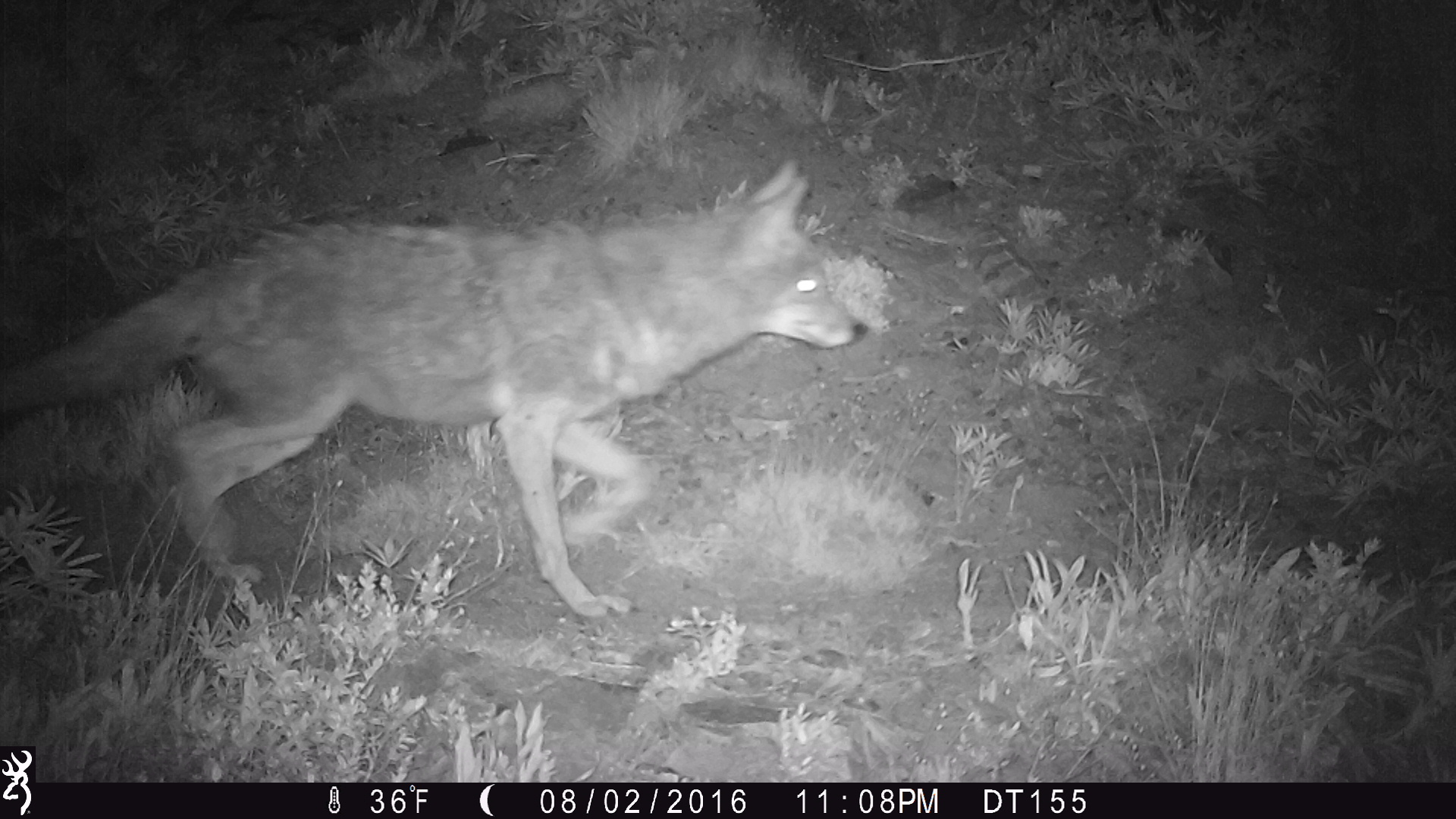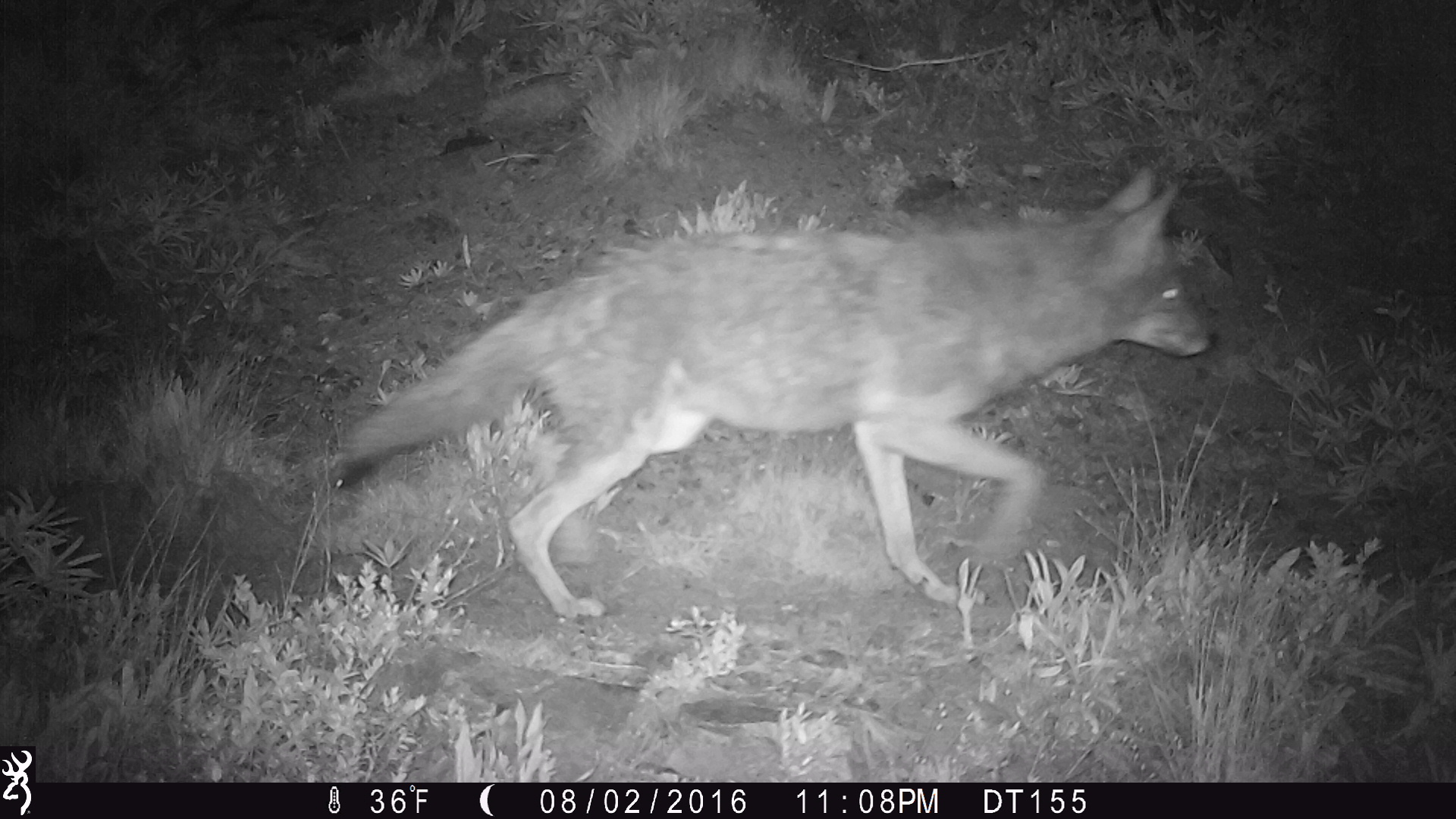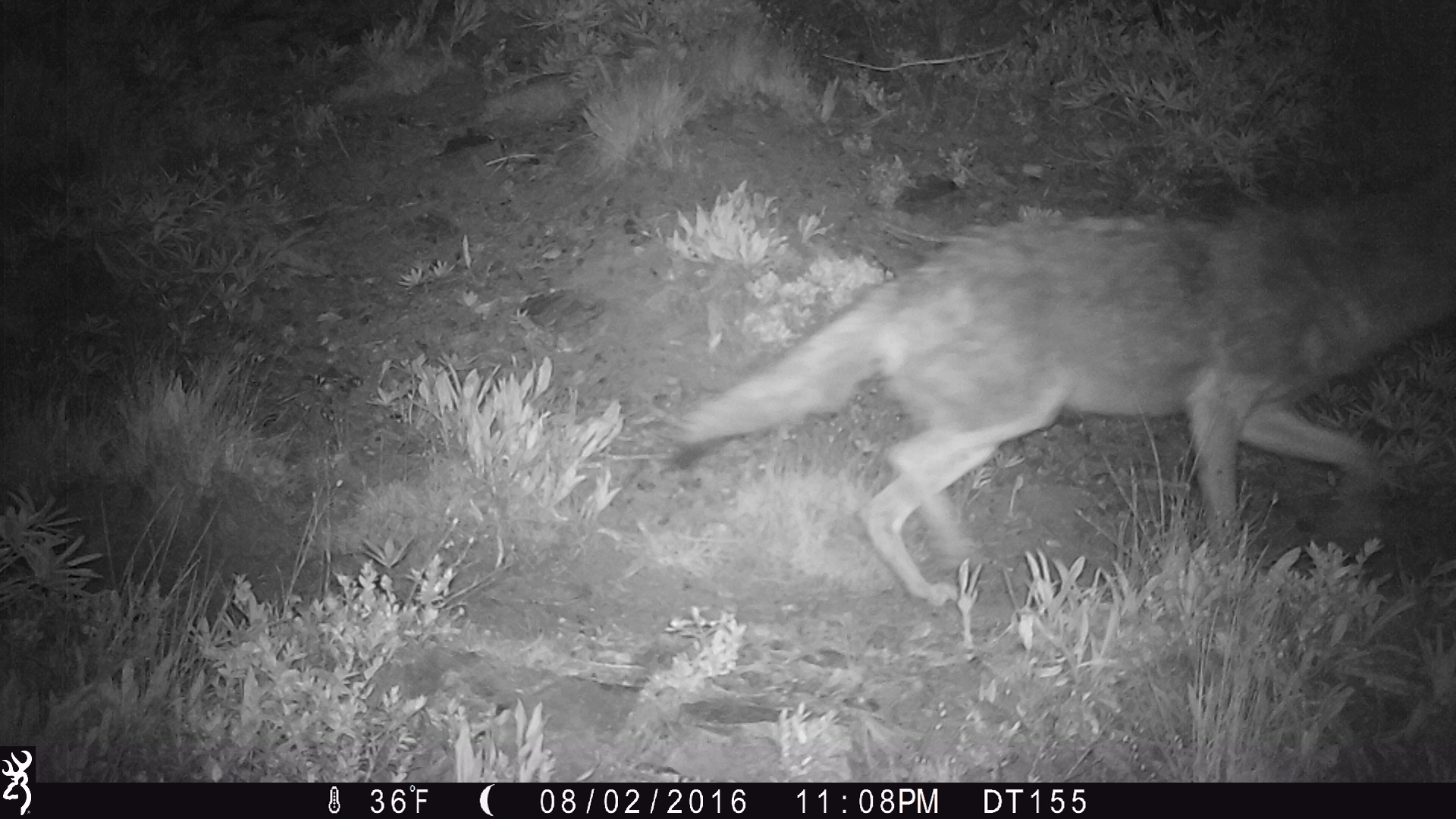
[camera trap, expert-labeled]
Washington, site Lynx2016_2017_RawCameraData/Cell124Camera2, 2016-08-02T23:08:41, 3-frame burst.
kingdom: Animalia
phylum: Chordata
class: Mammalia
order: Carnivora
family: Canidae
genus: Canis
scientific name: Canis latrans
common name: coyote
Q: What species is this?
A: Canis latrans (coyote).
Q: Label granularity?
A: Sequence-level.